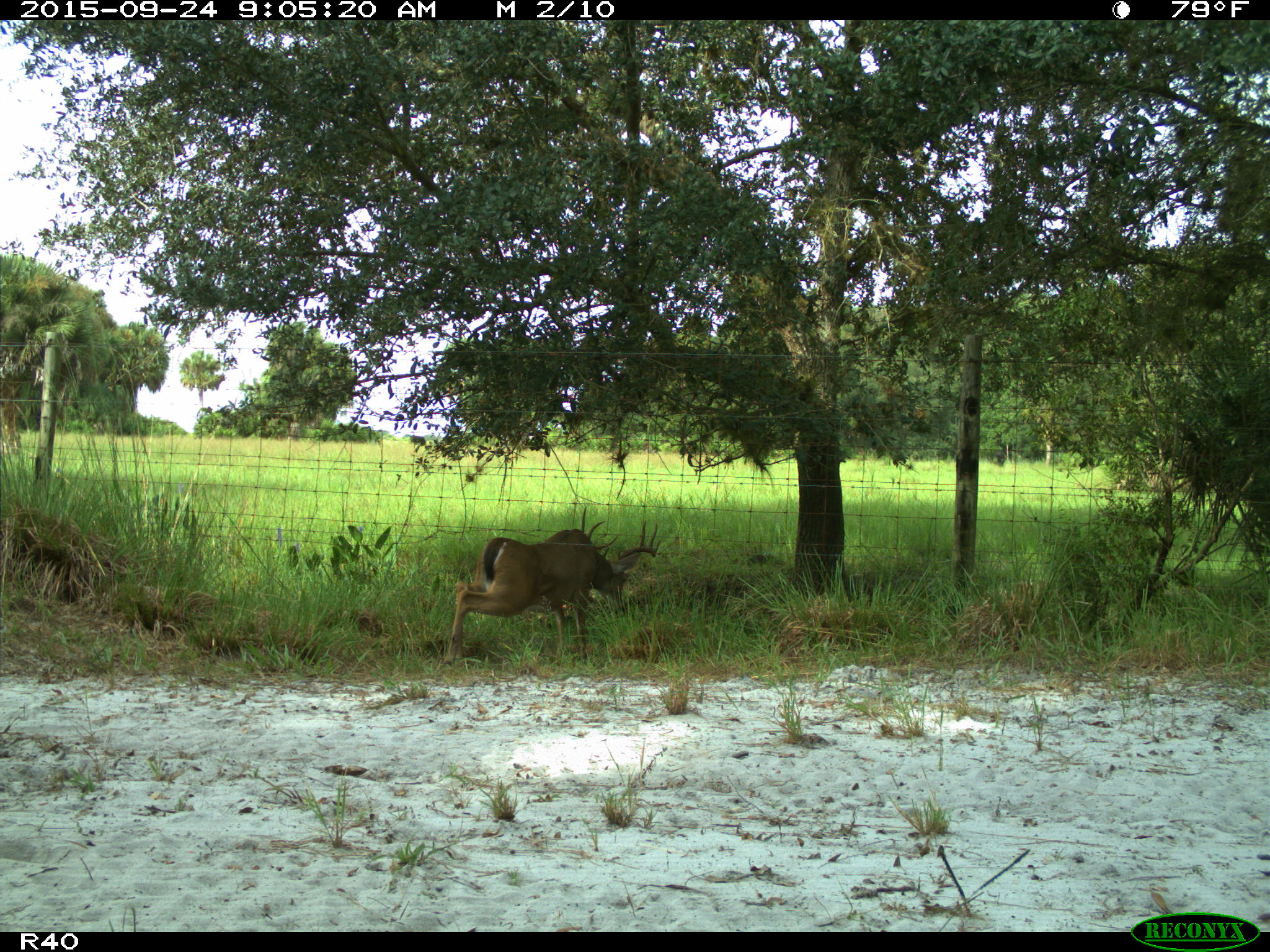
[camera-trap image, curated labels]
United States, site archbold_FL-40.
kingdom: Animalia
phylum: Chordata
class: Mammalia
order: Artiodactyla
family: Cervidae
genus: Odocoileus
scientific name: Odocoileus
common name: deer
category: unidentified deer